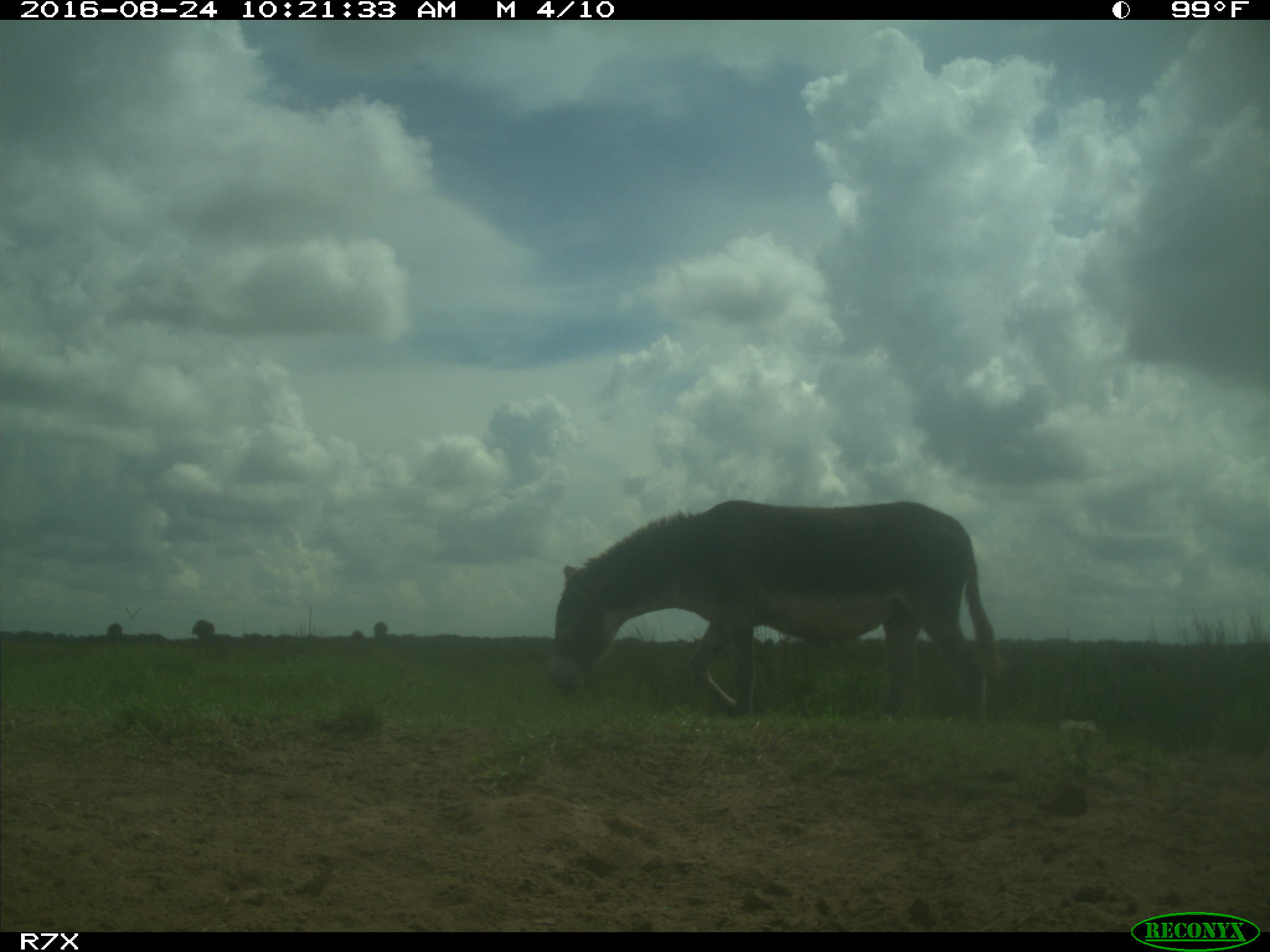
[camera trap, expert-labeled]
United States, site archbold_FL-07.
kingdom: Animalia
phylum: Chordata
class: Mammalia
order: Perissodactyla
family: Equidae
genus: Equus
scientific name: Equus africanus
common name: african wild ass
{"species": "Equus africanus (african wild ass)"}